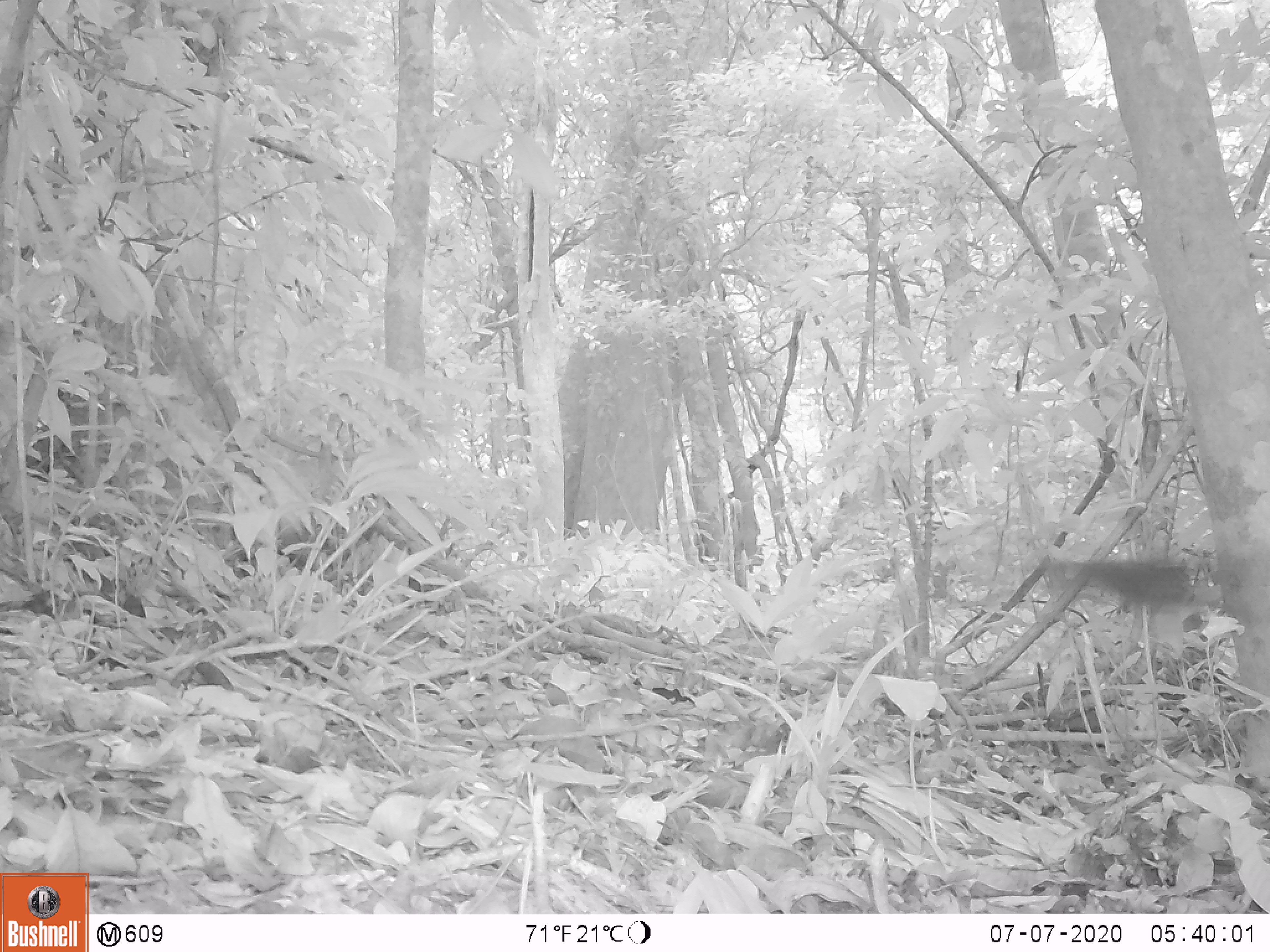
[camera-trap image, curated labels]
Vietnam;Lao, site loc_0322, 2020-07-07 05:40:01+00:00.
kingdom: Animalia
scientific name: Animalia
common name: animal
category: unidentified animal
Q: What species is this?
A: Unidentified animal (animal) (Animalia).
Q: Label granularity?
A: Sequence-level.